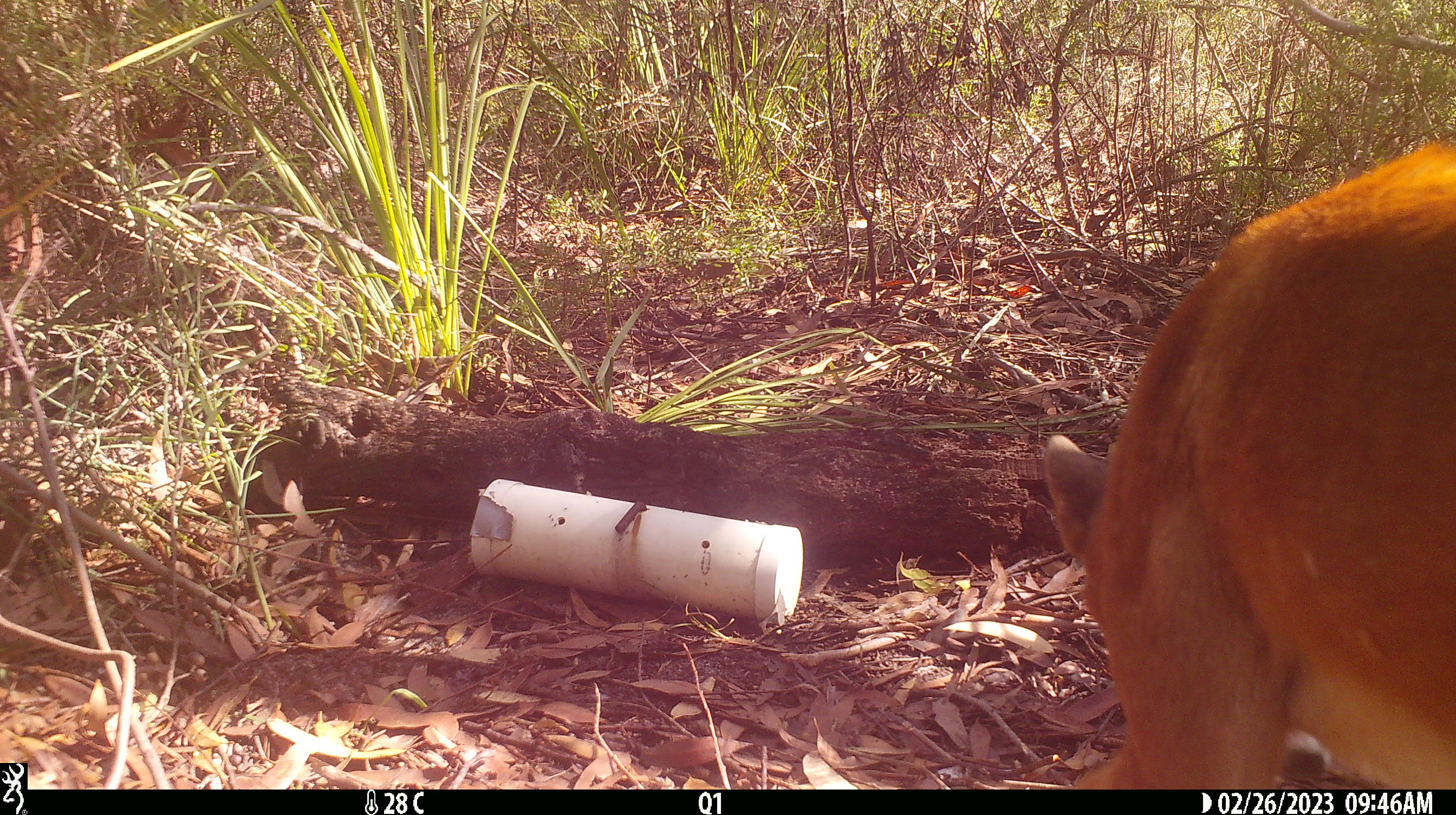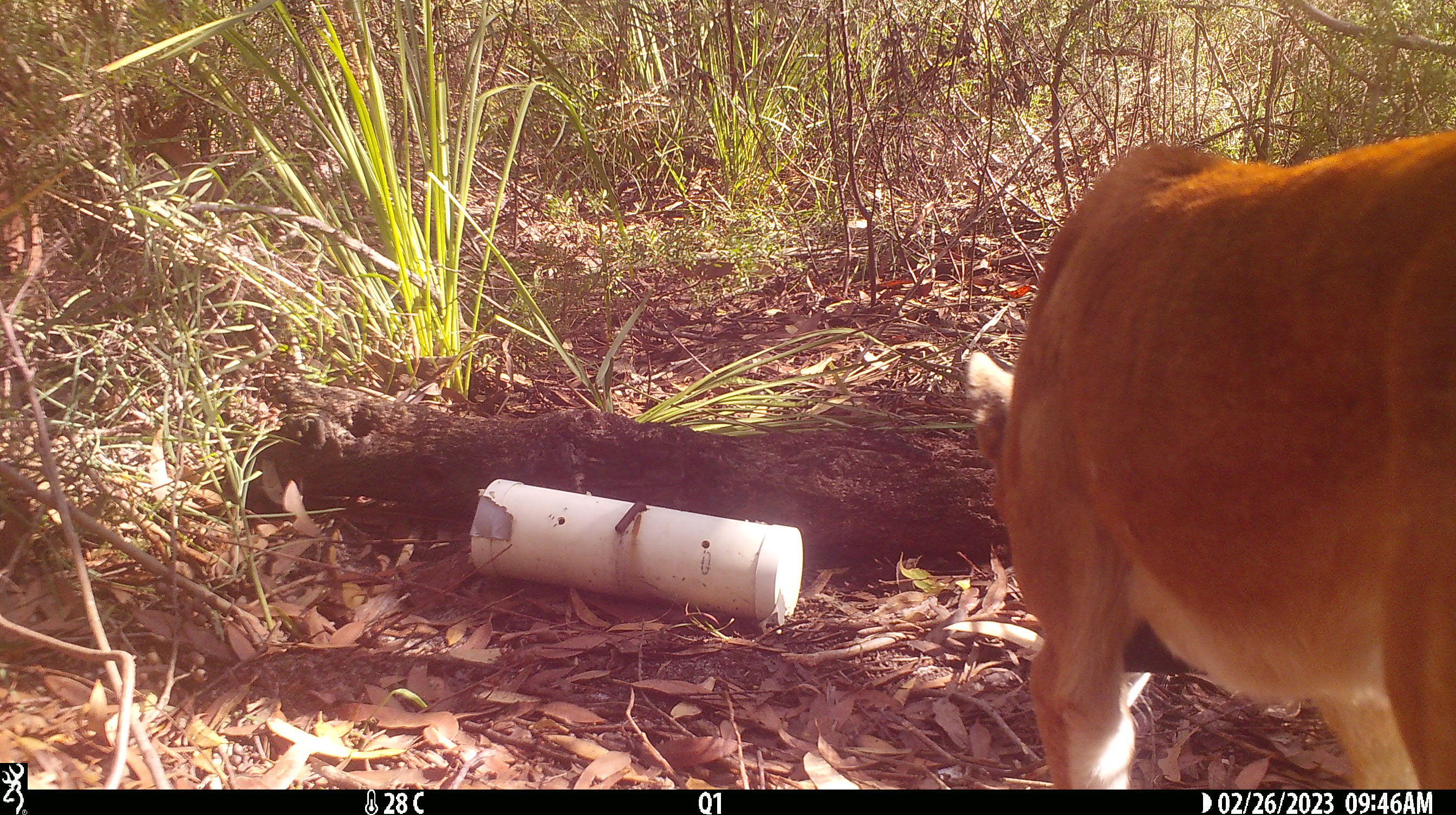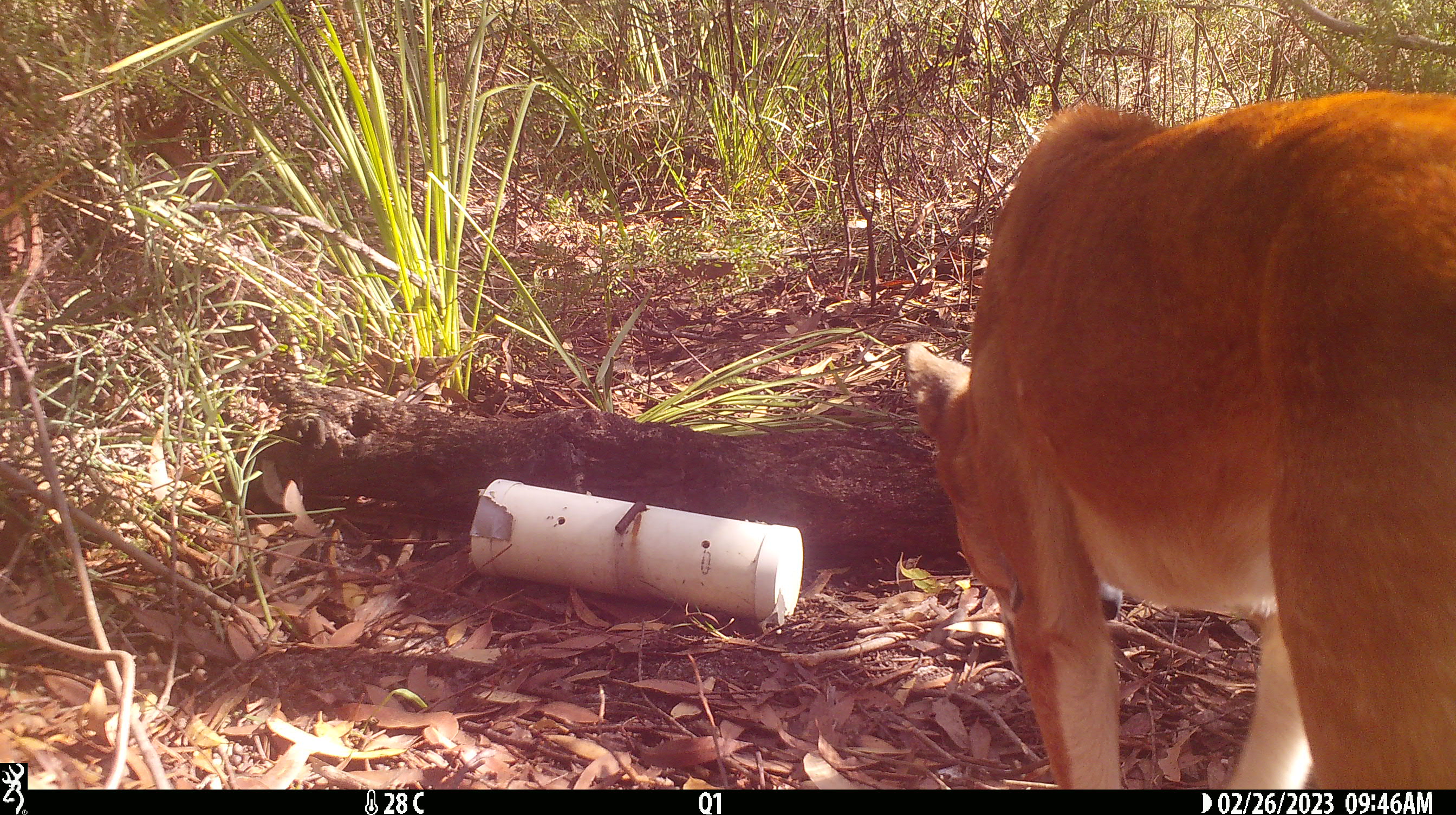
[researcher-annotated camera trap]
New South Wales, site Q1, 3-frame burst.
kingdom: Animalia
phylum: Chordata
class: Mammalia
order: Carnivora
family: Canidae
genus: Canis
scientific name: Canis familiaris dingo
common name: dingo